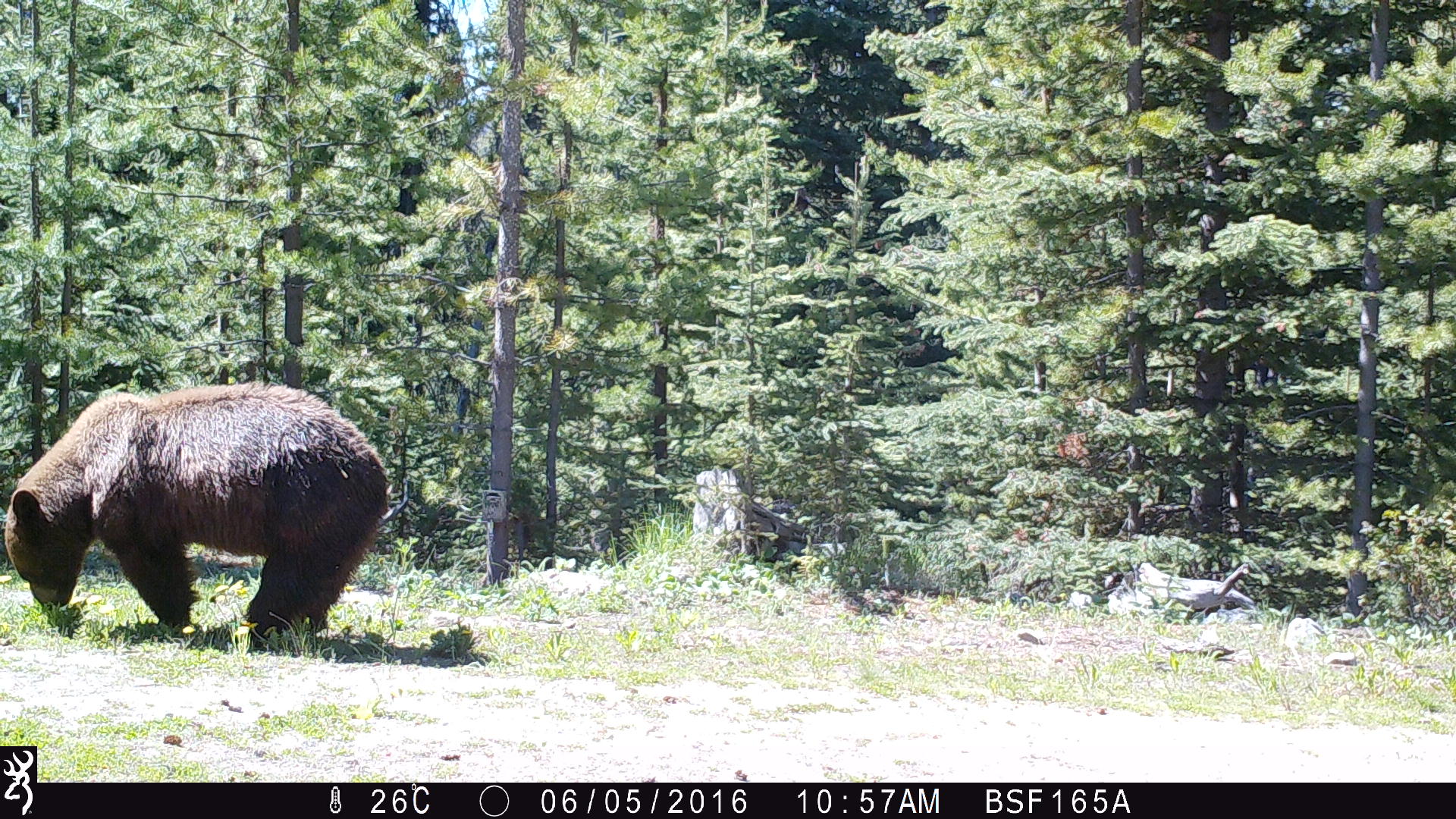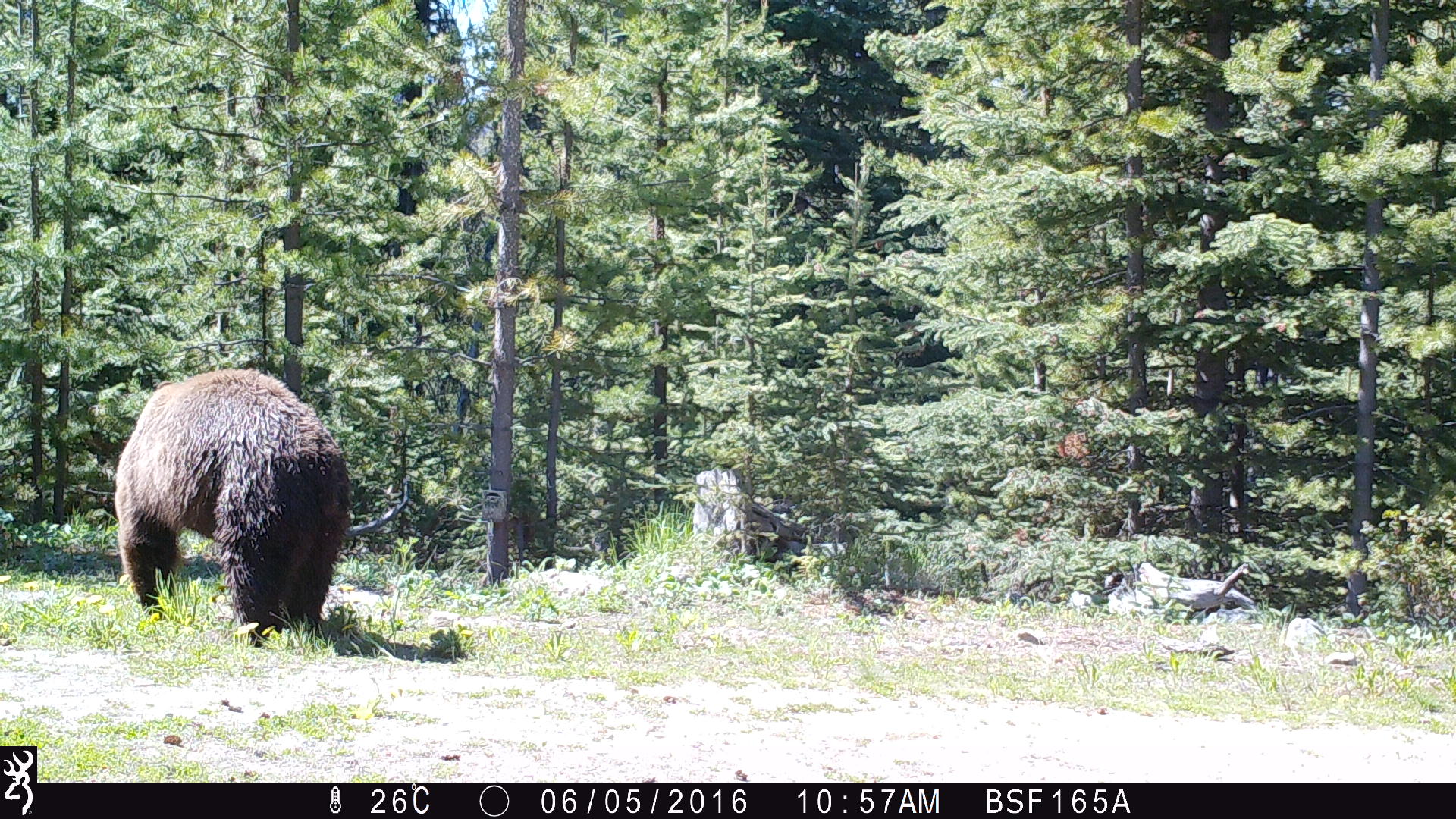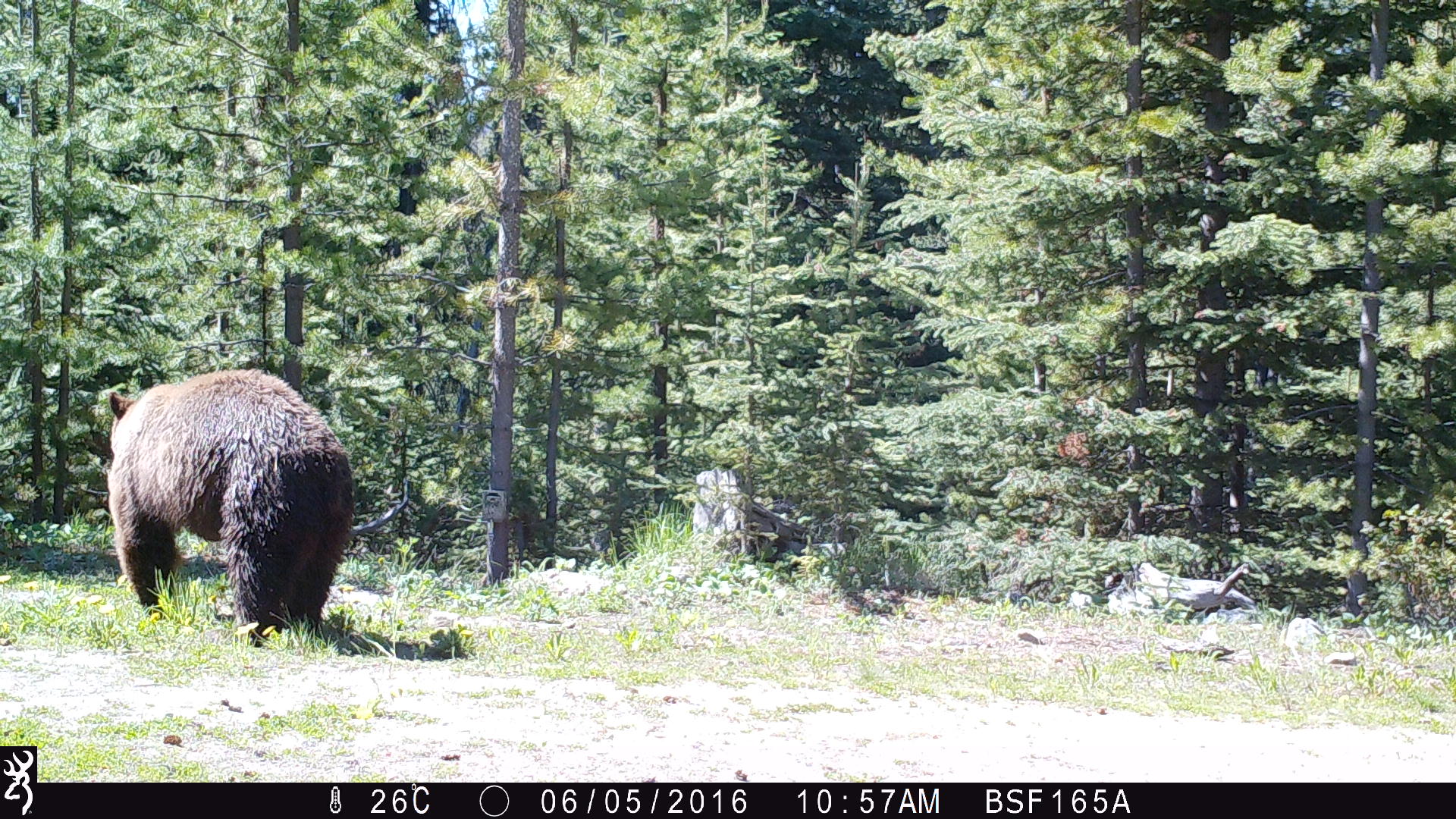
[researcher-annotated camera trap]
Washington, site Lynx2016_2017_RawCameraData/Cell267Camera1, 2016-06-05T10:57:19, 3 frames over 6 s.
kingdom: Animalia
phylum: Chordata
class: Mammalia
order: Carnivora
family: Ursidae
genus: Ursus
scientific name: Ursus americanus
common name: american black bear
Ursus americanus (american black bear). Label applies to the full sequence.